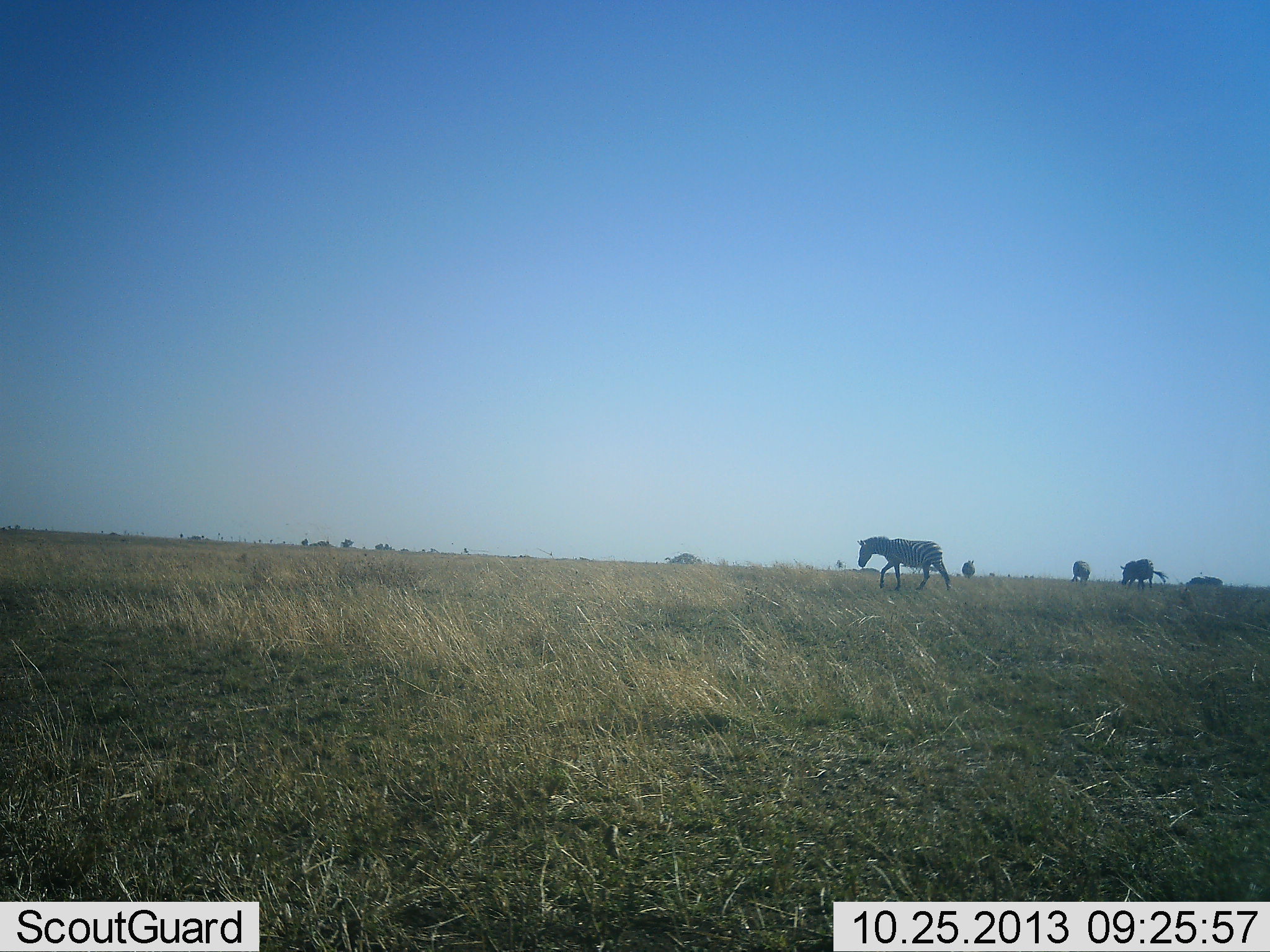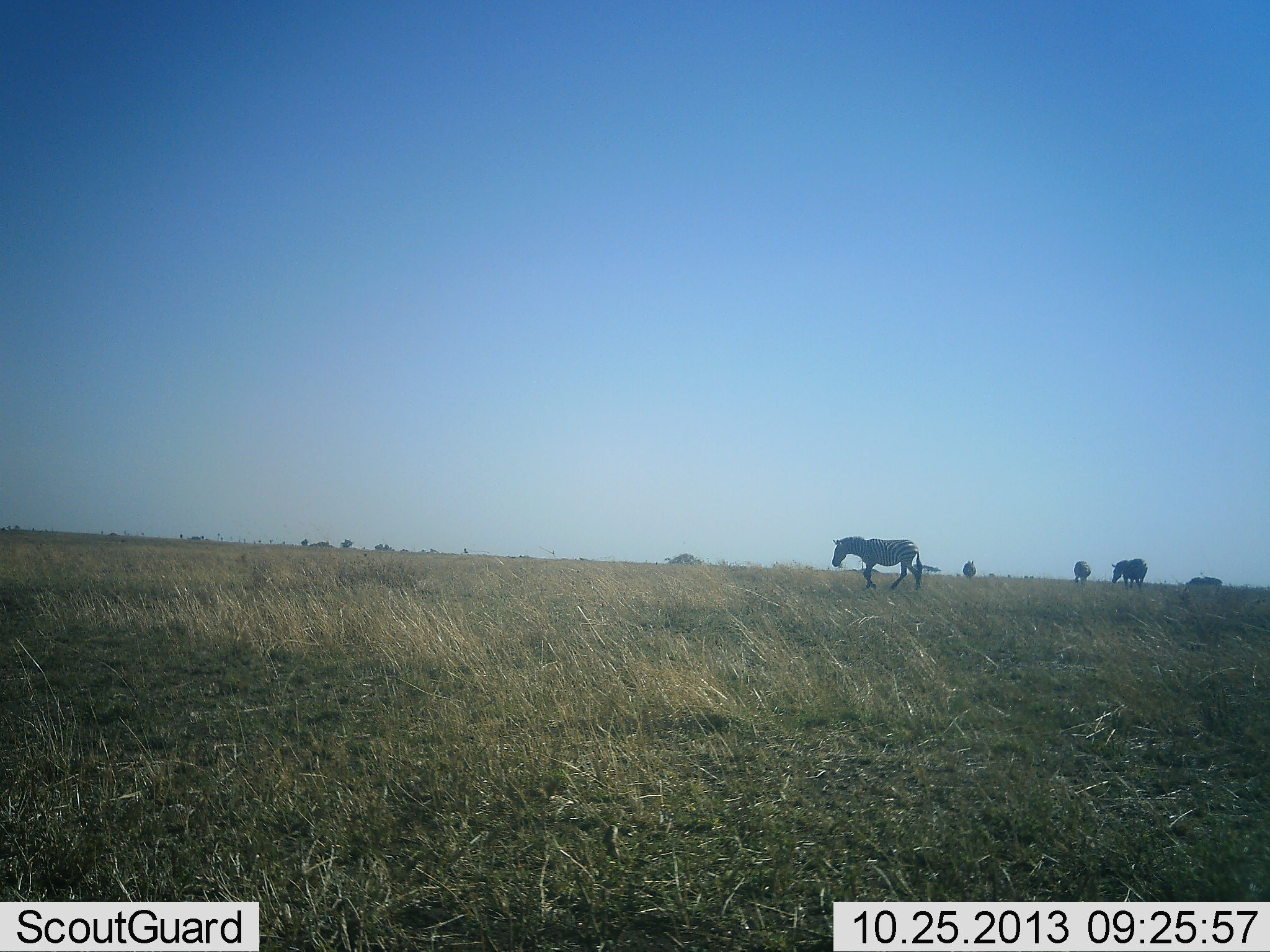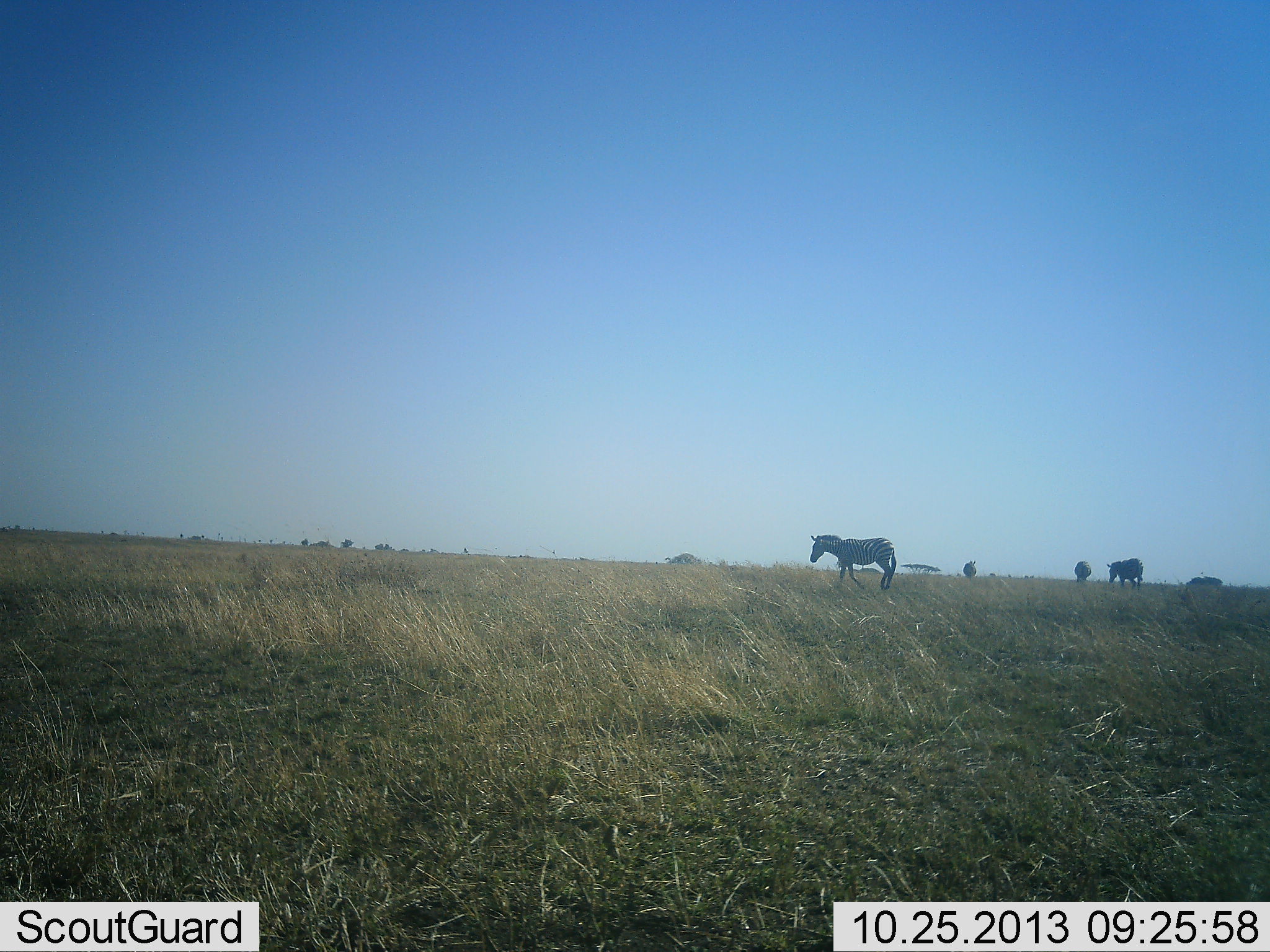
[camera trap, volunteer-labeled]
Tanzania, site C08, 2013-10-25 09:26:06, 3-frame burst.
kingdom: Animalia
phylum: Chordata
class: Mammalia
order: Perissodactyla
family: Equidae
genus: Equus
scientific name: Equus quagga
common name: plains zebra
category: zebra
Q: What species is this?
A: Zebra (plains zebra) (Equus quagga).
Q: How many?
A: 5.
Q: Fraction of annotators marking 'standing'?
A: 30%.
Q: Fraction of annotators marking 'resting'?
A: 0%.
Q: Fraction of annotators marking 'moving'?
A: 80%.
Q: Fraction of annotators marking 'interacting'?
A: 0%.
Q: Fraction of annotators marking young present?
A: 0%.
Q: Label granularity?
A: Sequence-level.